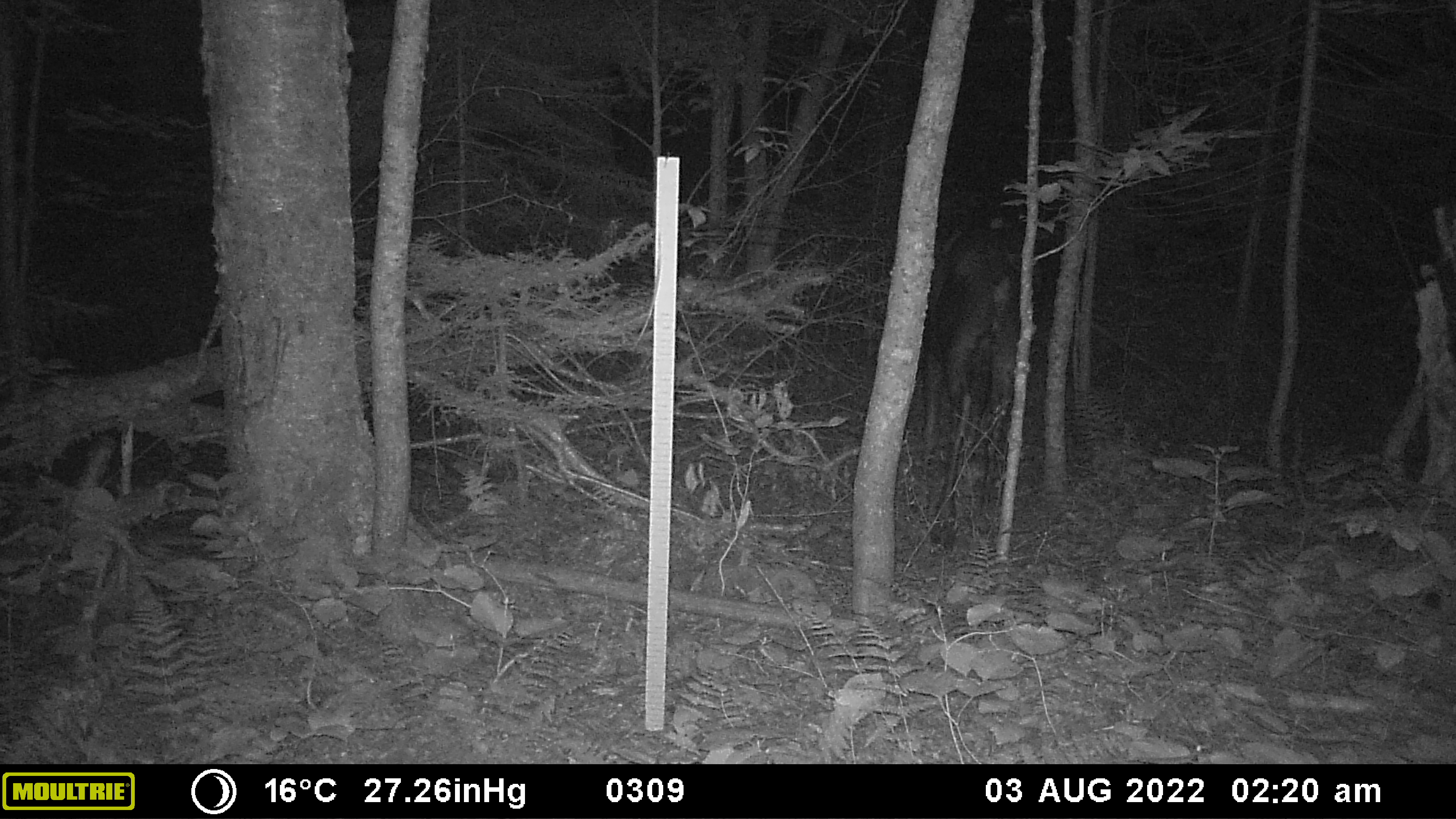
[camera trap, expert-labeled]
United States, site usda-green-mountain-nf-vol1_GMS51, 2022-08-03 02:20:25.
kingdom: Animalia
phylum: Chordata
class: Mammalia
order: Artiodactyla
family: Cervidae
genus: Alces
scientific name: Alces alces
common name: moose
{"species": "moose (Alces alces)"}